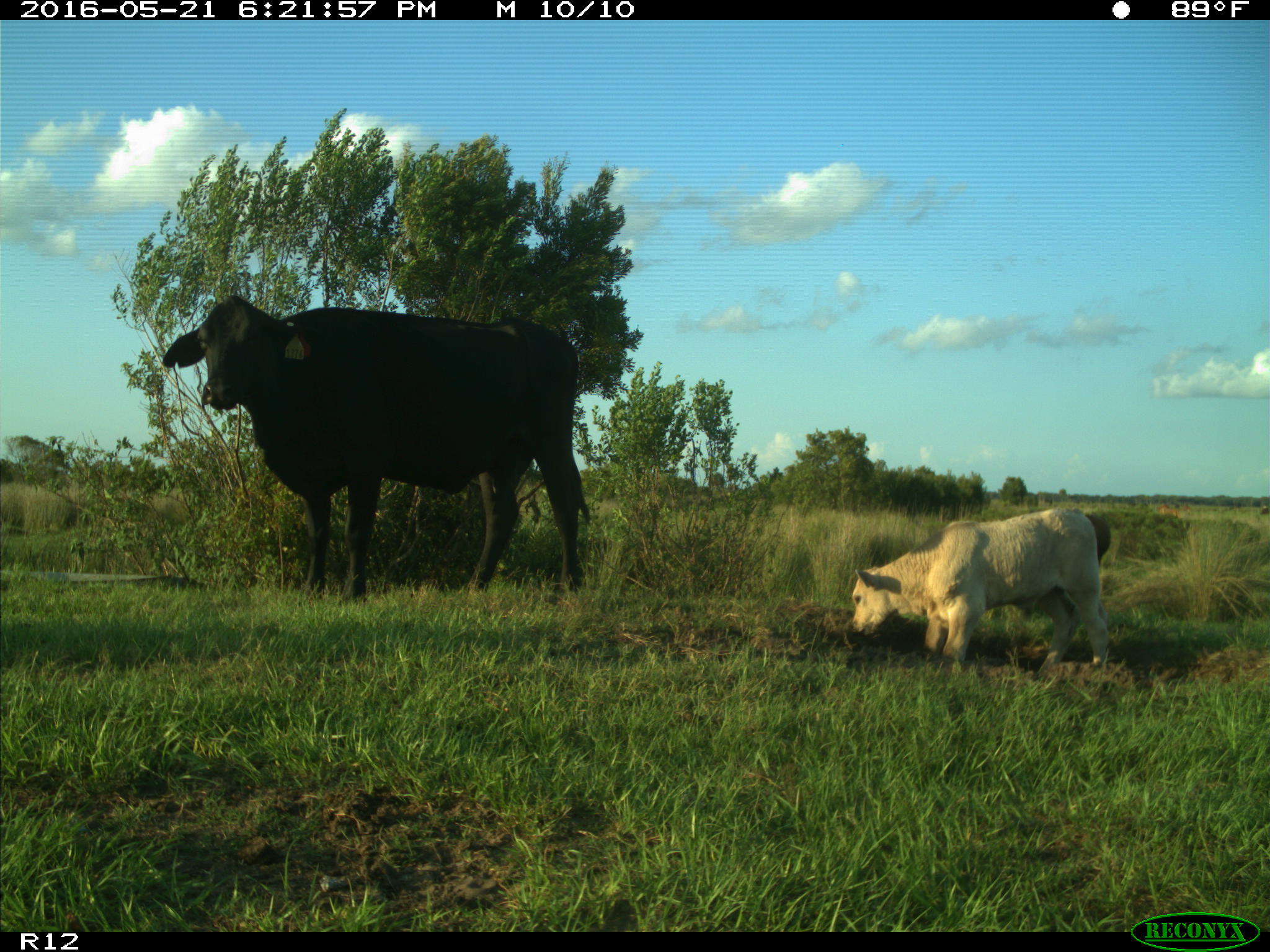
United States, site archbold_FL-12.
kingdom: Animalia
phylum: Chordata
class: Mammalia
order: Artiodactyla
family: Bovidae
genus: Bos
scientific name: Bos taurus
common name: domestic cow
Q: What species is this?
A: Bos taurus (domestic cow).